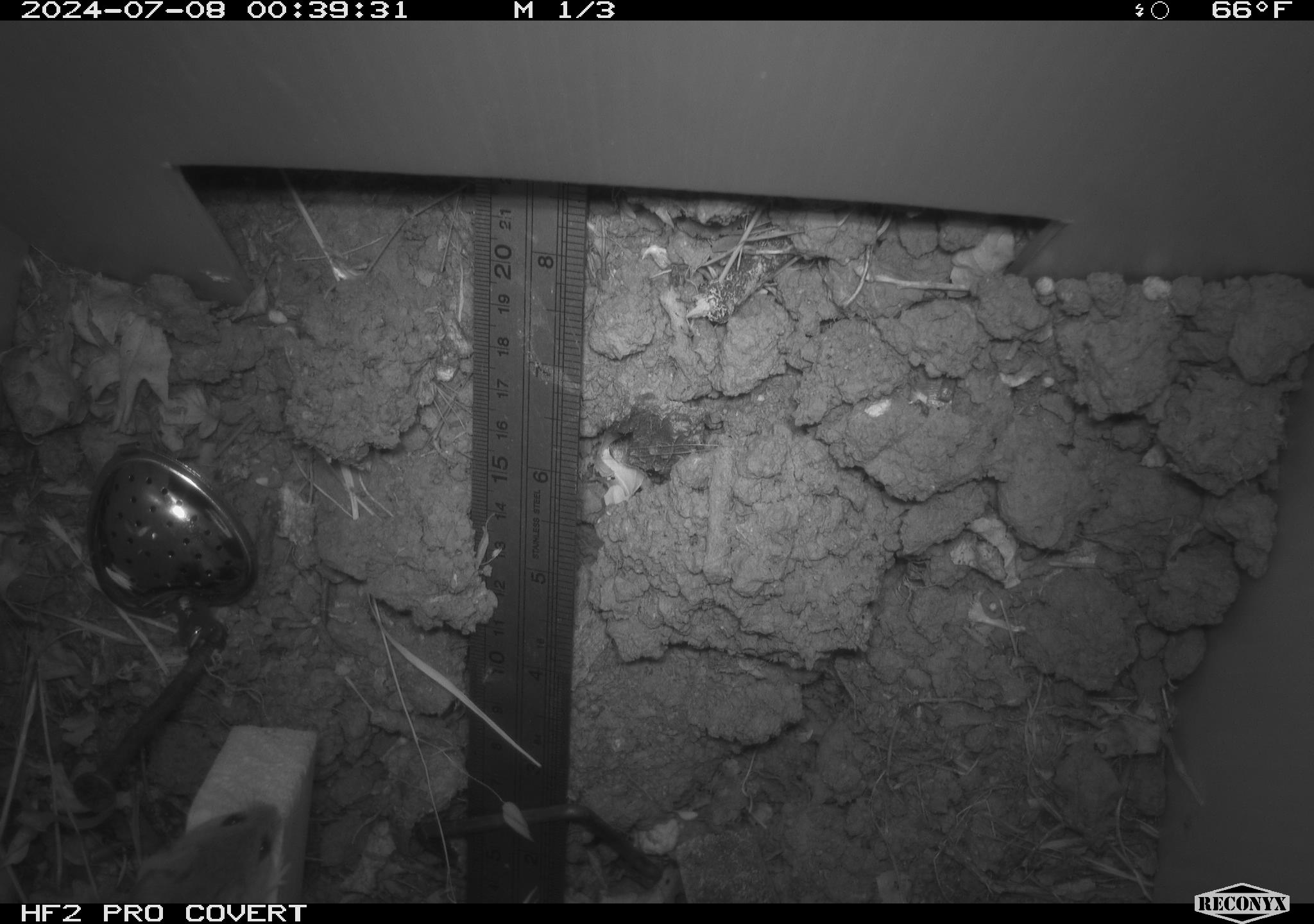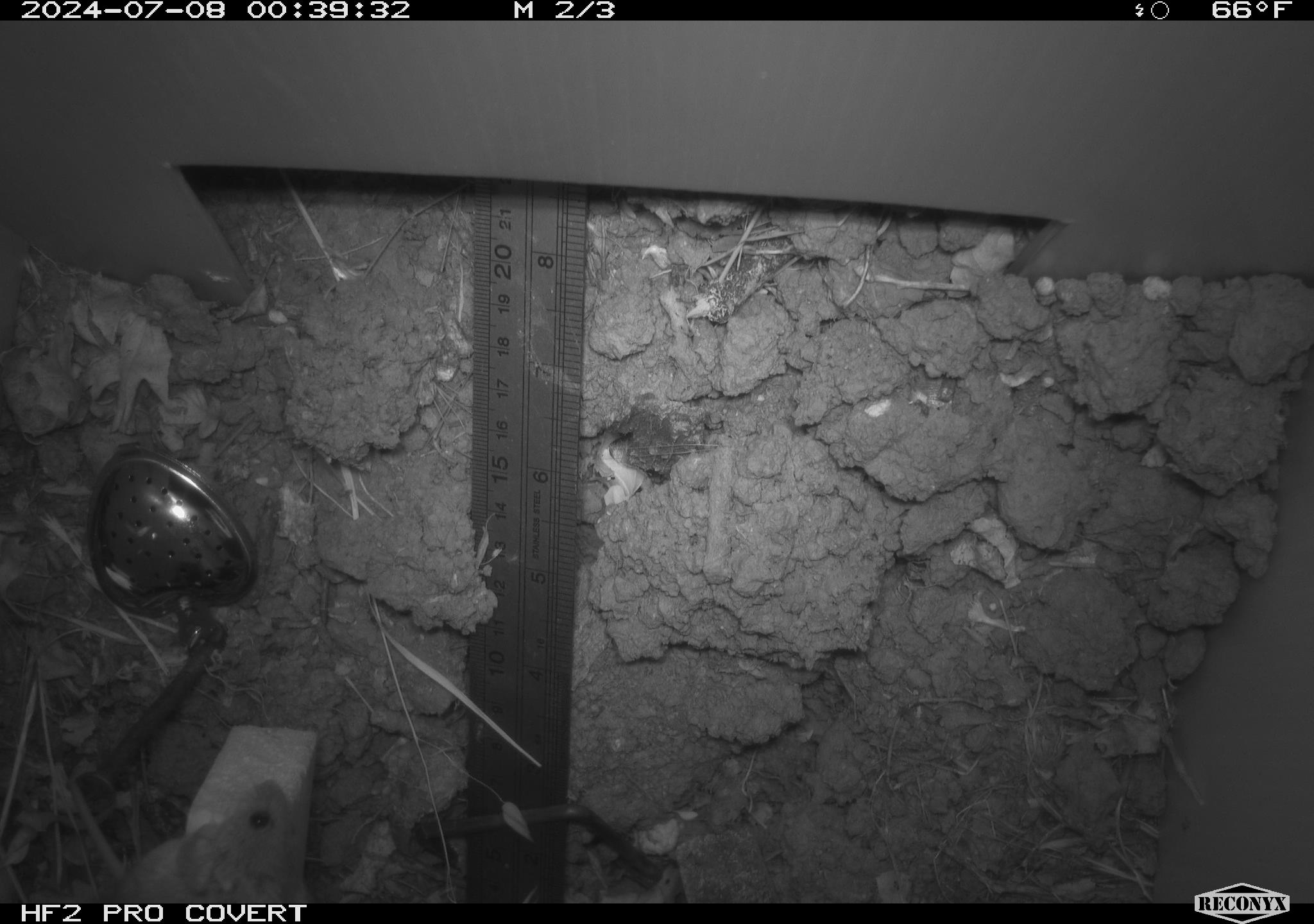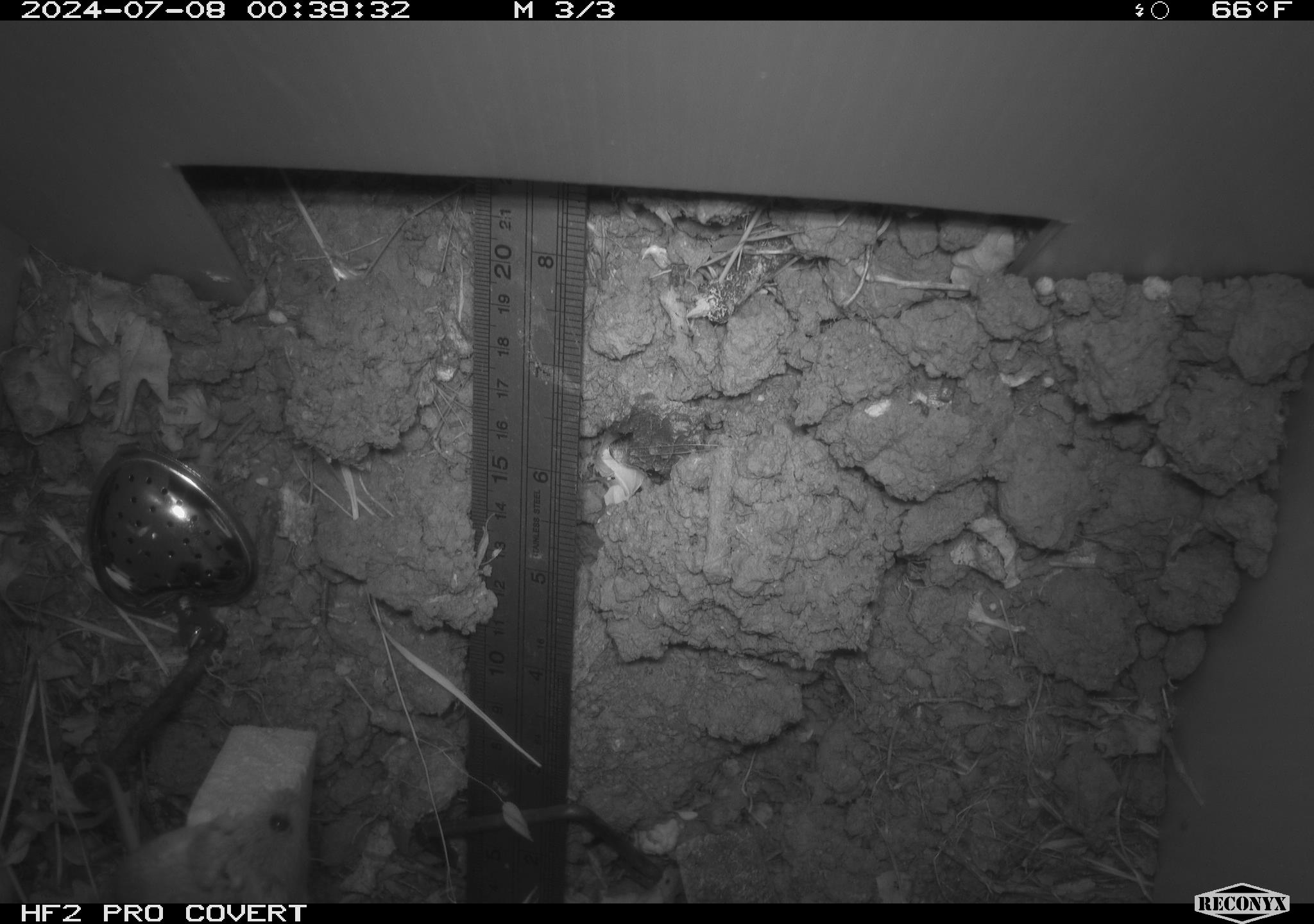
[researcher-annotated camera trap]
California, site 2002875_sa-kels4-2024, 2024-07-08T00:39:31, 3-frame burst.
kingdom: Animalia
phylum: Chordata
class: Mammalia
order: Rodentia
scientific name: Rodentia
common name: rodent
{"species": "rodent (Rodentia)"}